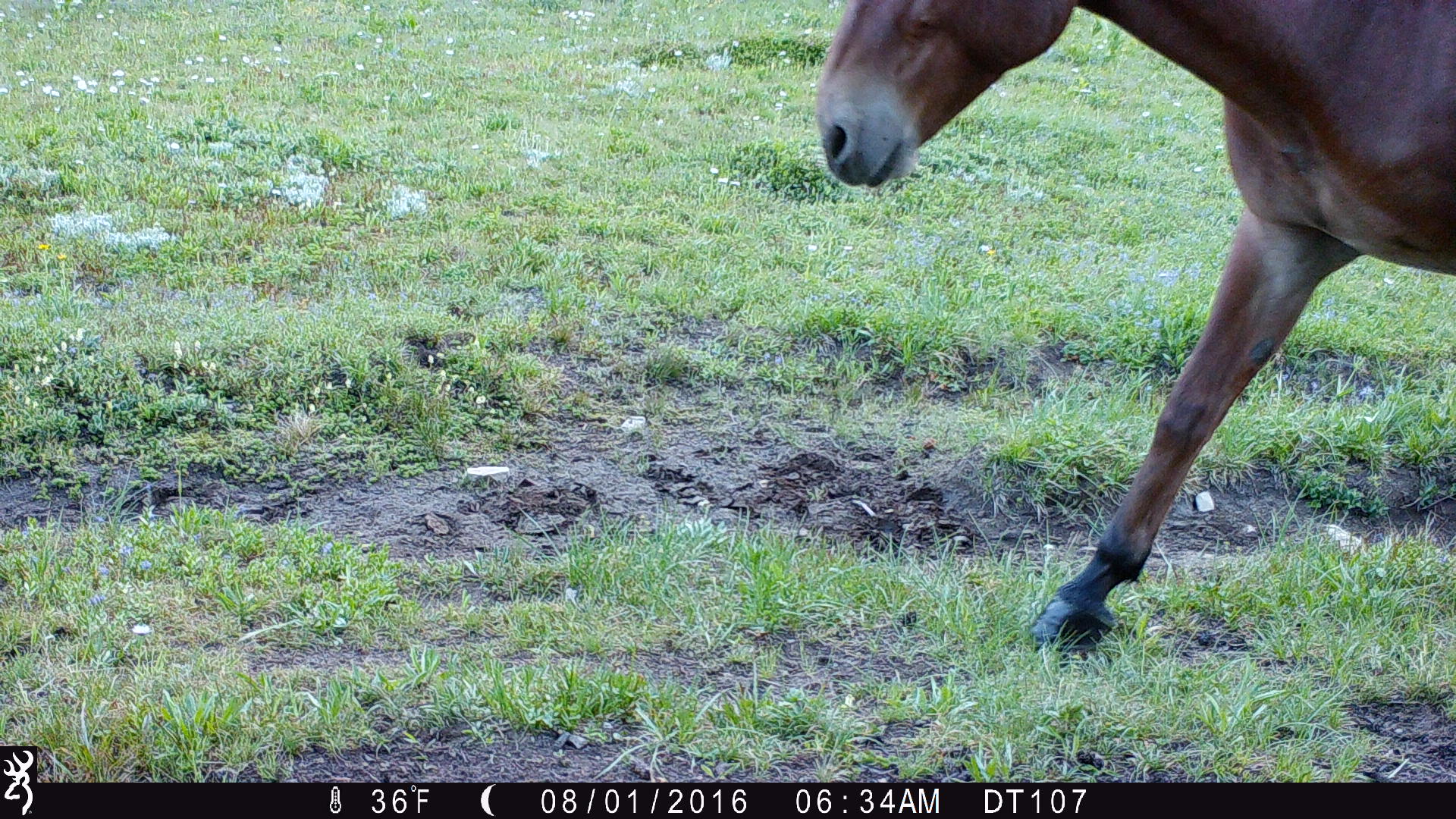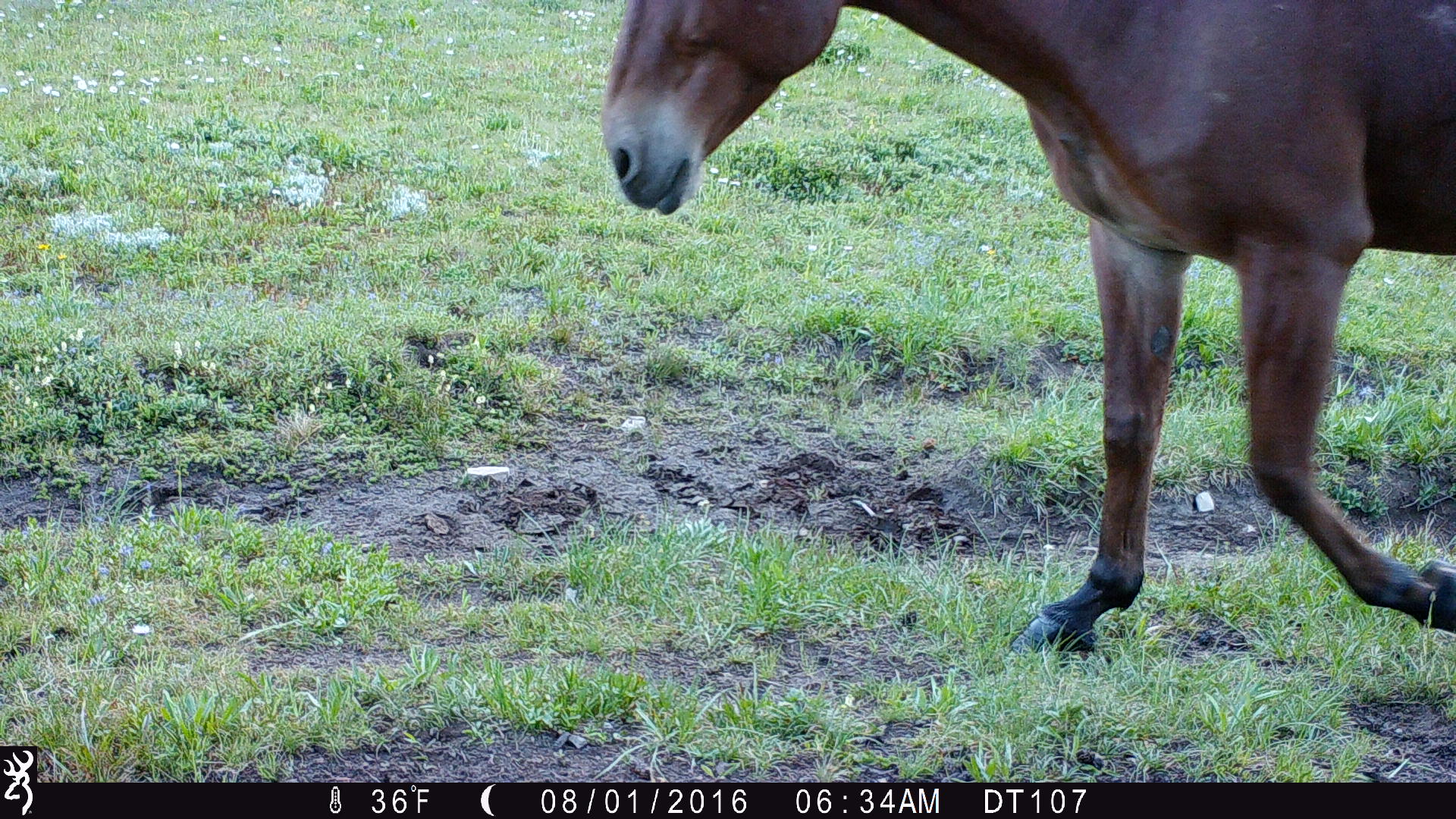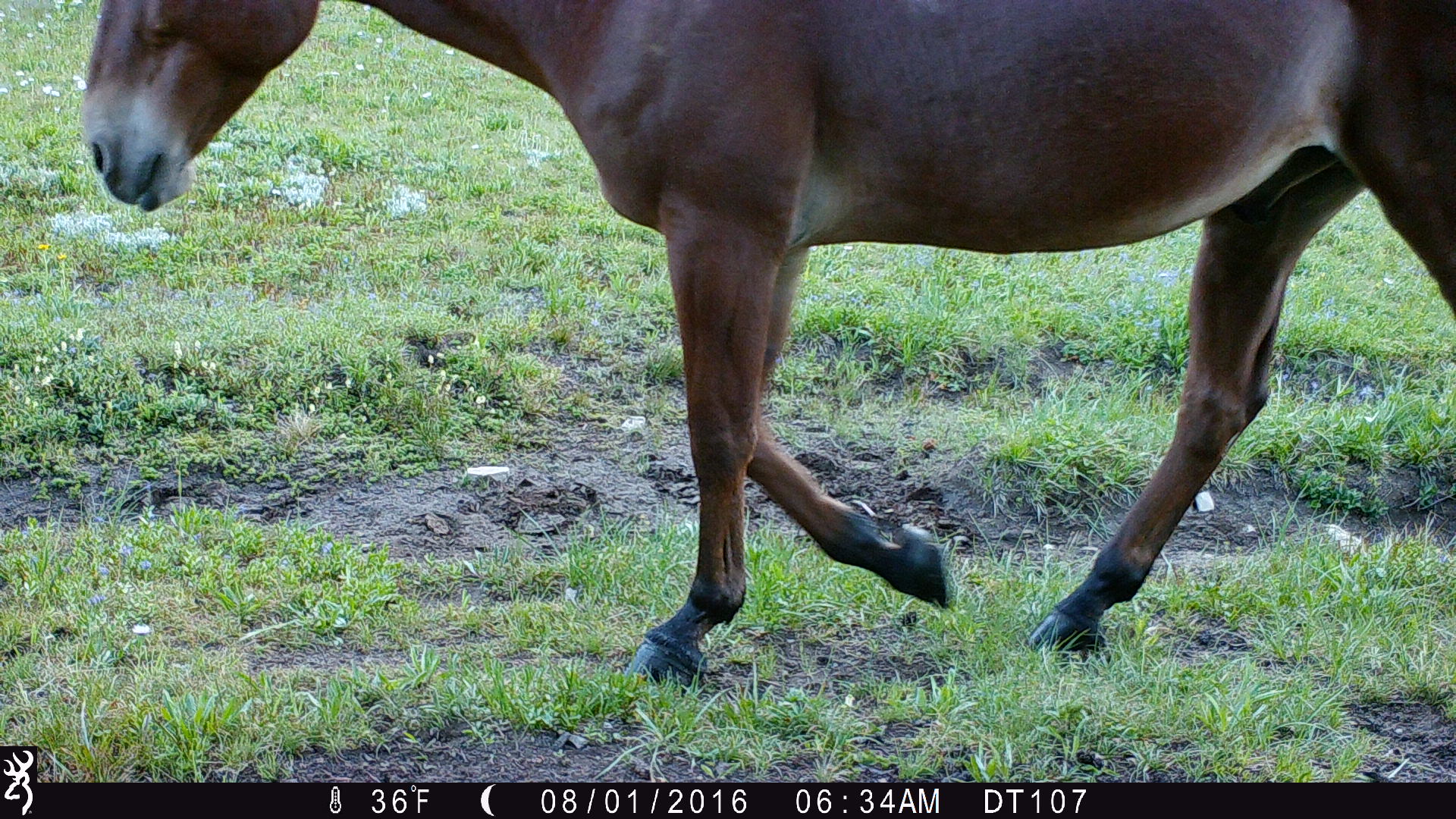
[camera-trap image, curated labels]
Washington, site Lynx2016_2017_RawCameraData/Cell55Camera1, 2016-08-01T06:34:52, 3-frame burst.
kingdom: Animalia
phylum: Chordata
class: Mammalia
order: Perissodactyla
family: Equidae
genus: Equus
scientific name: Equus caballus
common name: domestic horse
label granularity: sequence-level